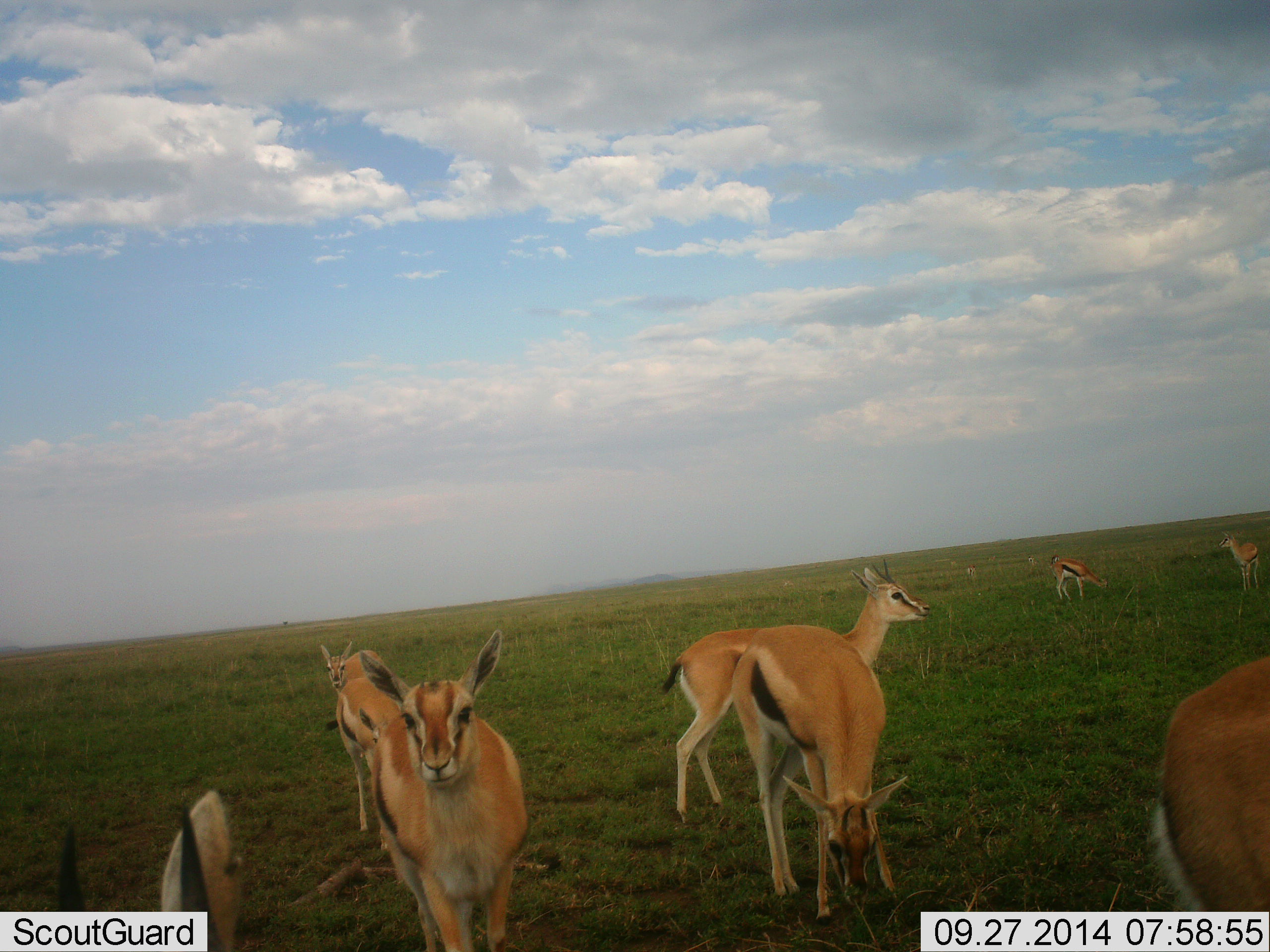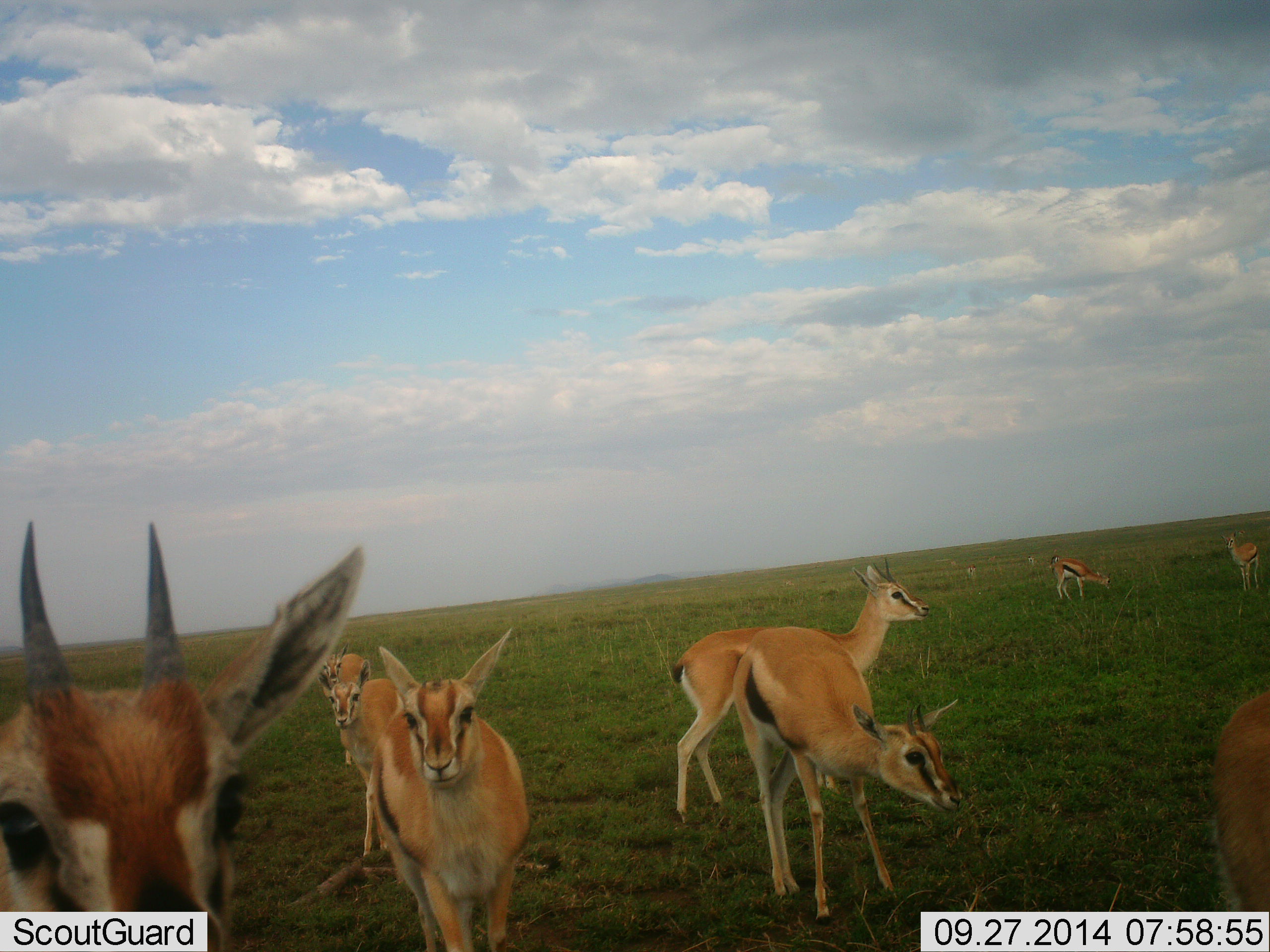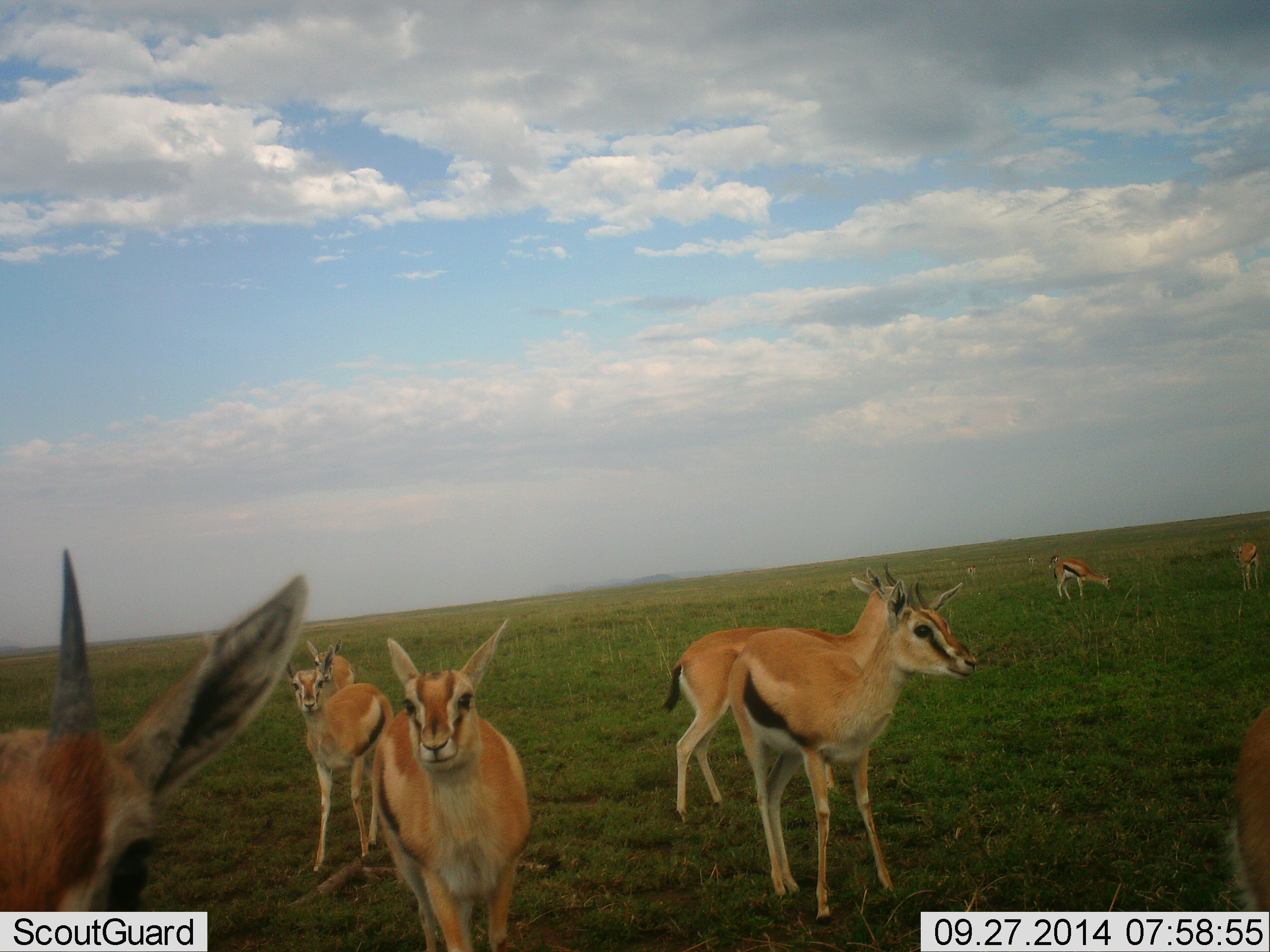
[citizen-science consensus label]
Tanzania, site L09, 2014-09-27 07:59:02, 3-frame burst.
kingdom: Animalia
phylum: Chordata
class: Mammalia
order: Artiodactyla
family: Bovidae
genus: Eudorcas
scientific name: Eudorcas thomsonii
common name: thomson's gazelle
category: gazellethomsons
Gazellethomsons (thomson's gazelle) (Eudorcas thomsonii), count 9. Behavior (volunteer vote fractions): standing 100%, resting 0%, moving 20%, interacting 0%. Young present (vote fraction): 0%. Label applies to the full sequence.